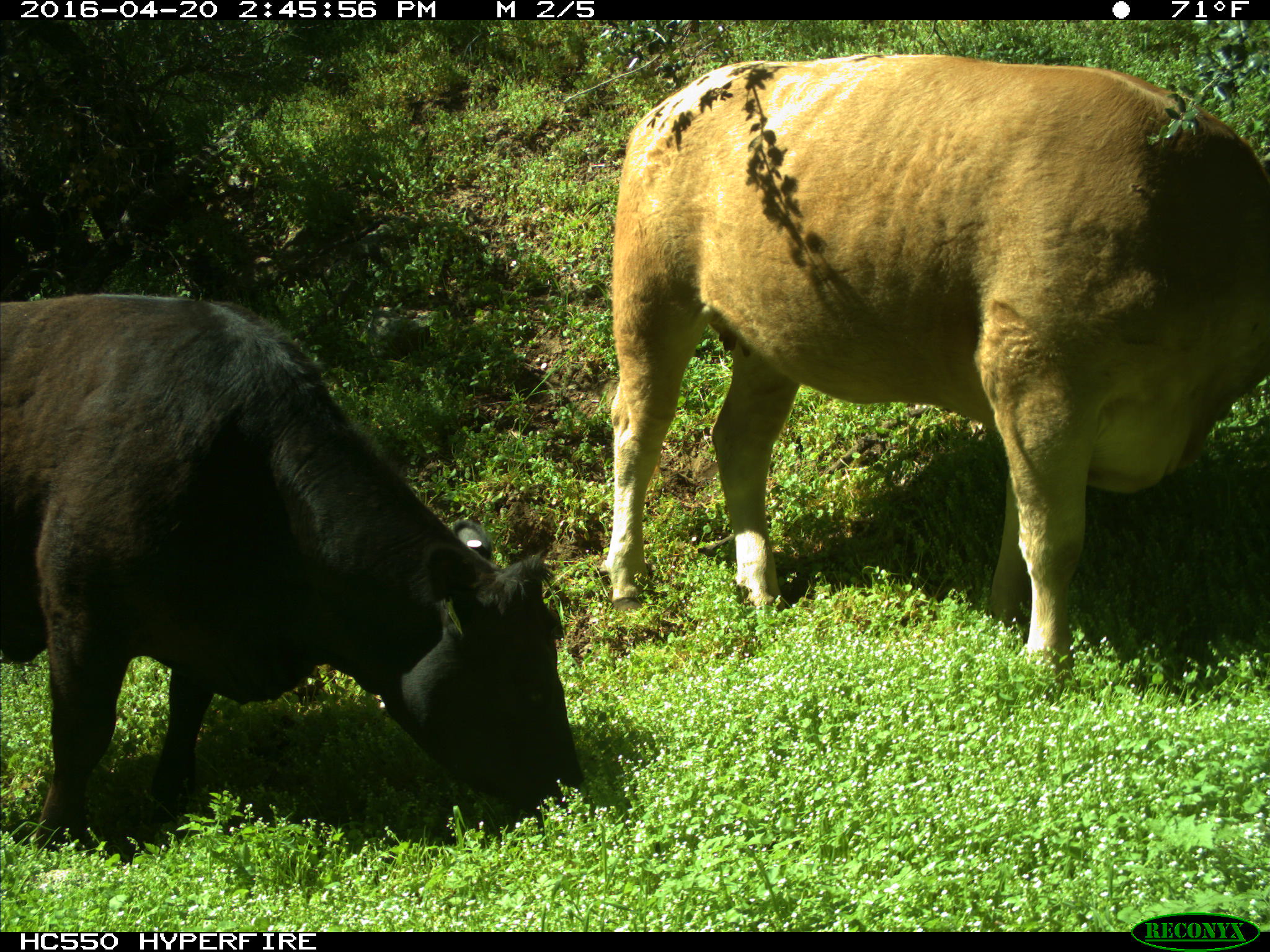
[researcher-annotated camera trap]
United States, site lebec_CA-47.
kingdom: Animalia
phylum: Chordata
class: Mammalia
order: Artiodactyla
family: Bovidae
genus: Bos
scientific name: Bos taurus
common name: domestic cow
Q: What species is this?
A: Bos taurus (domestic cow).